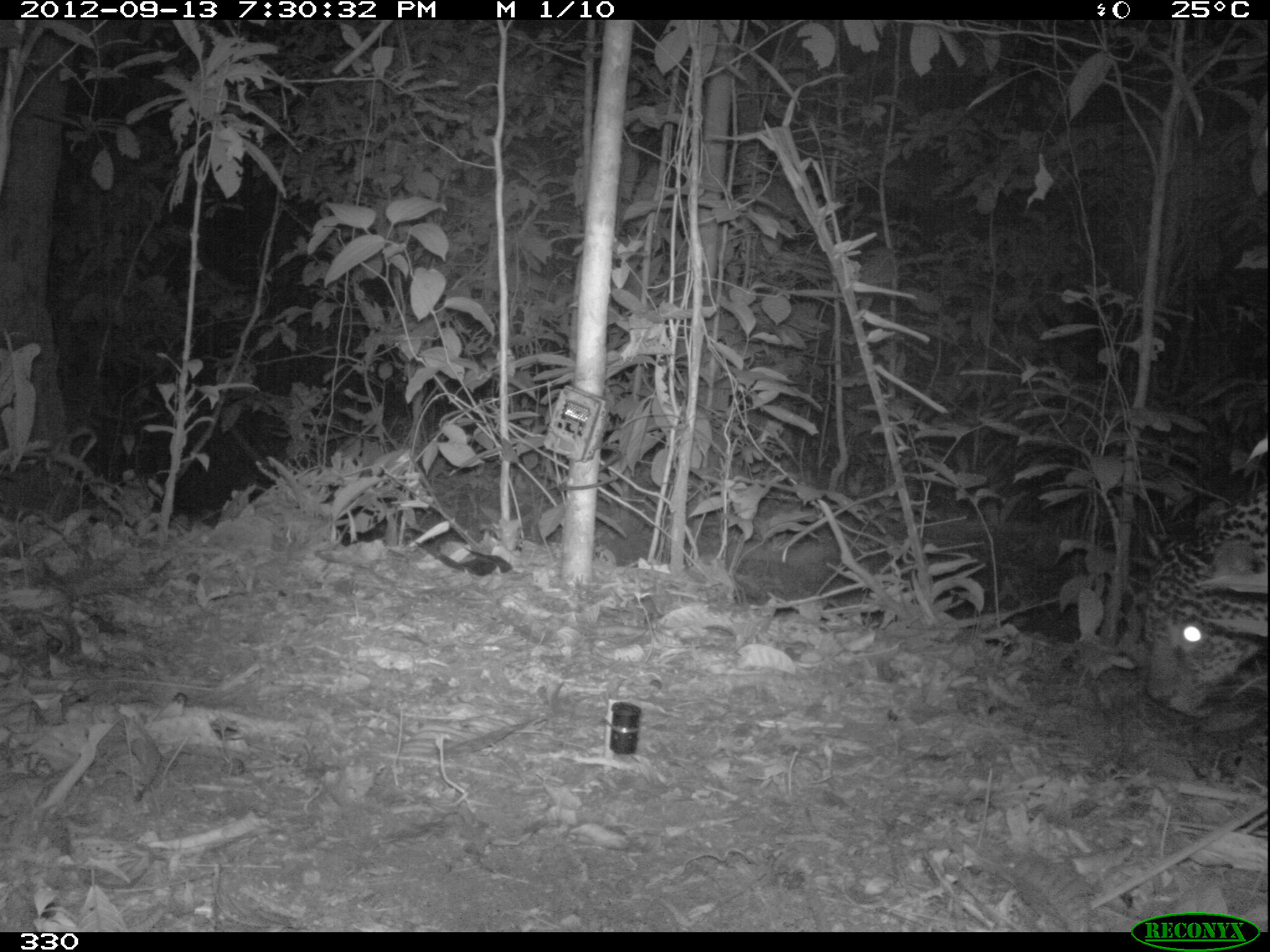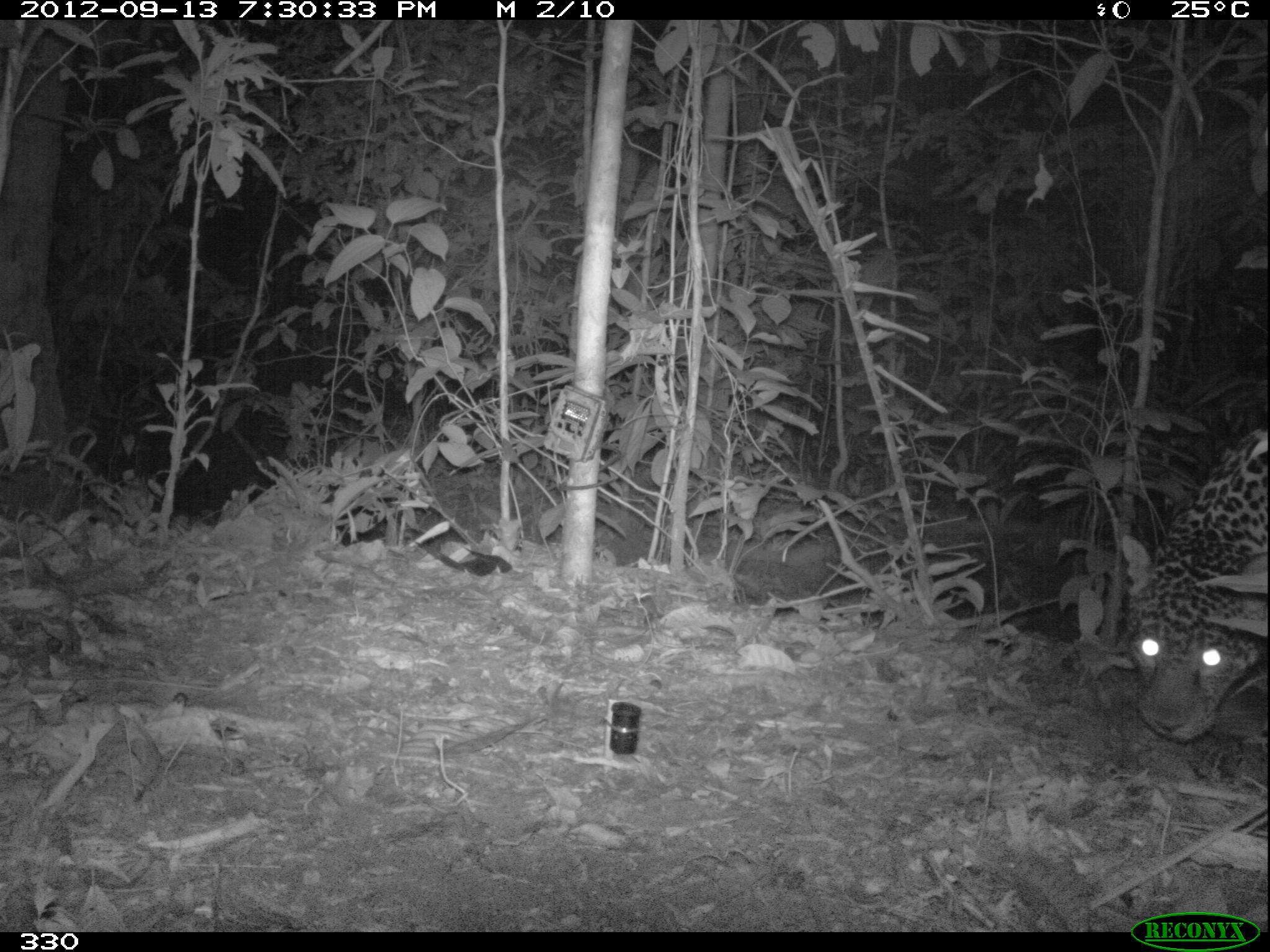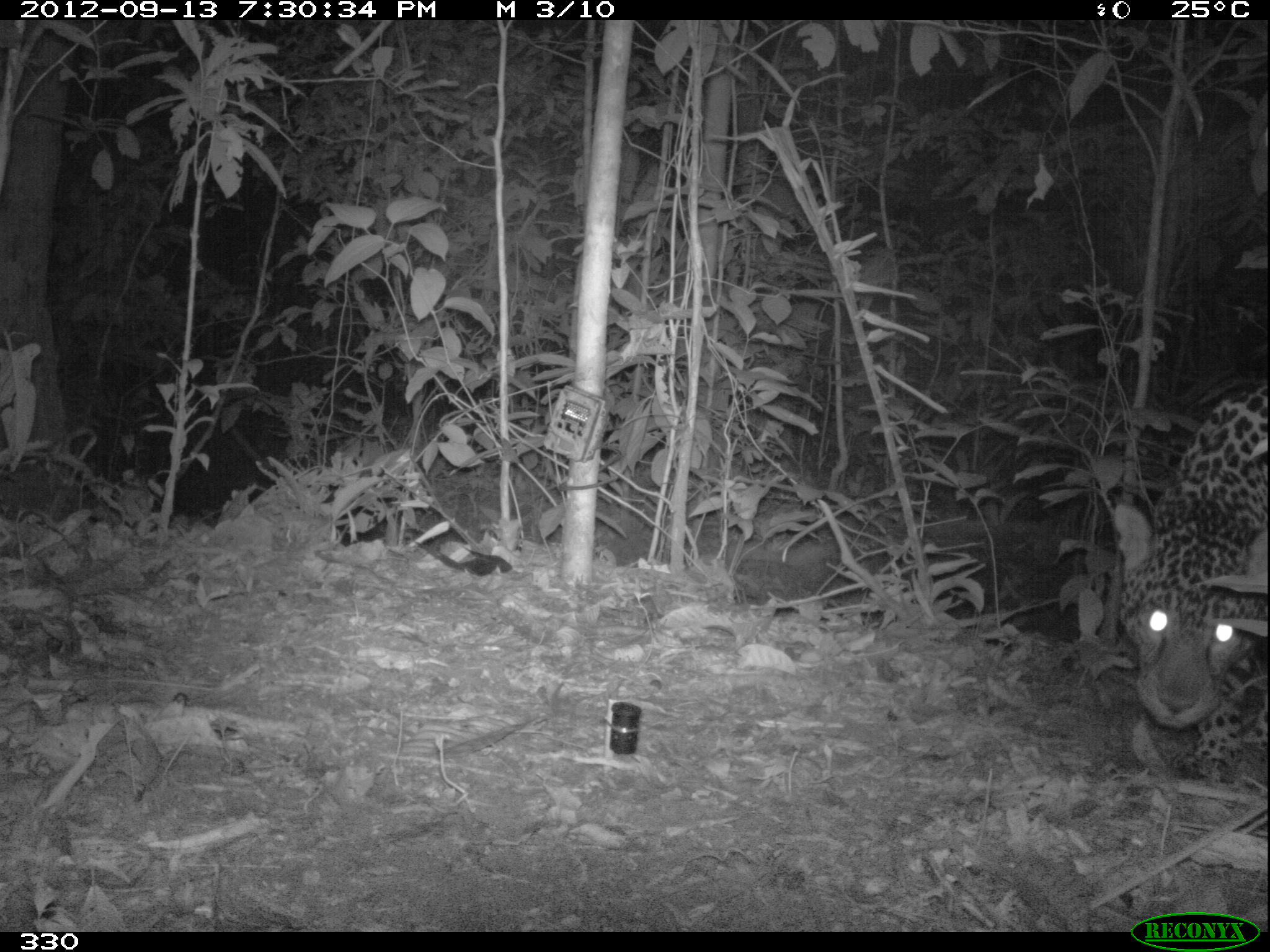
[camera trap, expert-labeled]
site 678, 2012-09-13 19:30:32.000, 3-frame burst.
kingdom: Animalia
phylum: Chordata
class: Mammalia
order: Carnivora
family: Felidae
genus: Panthera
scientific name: Panthera onca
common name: jaguar